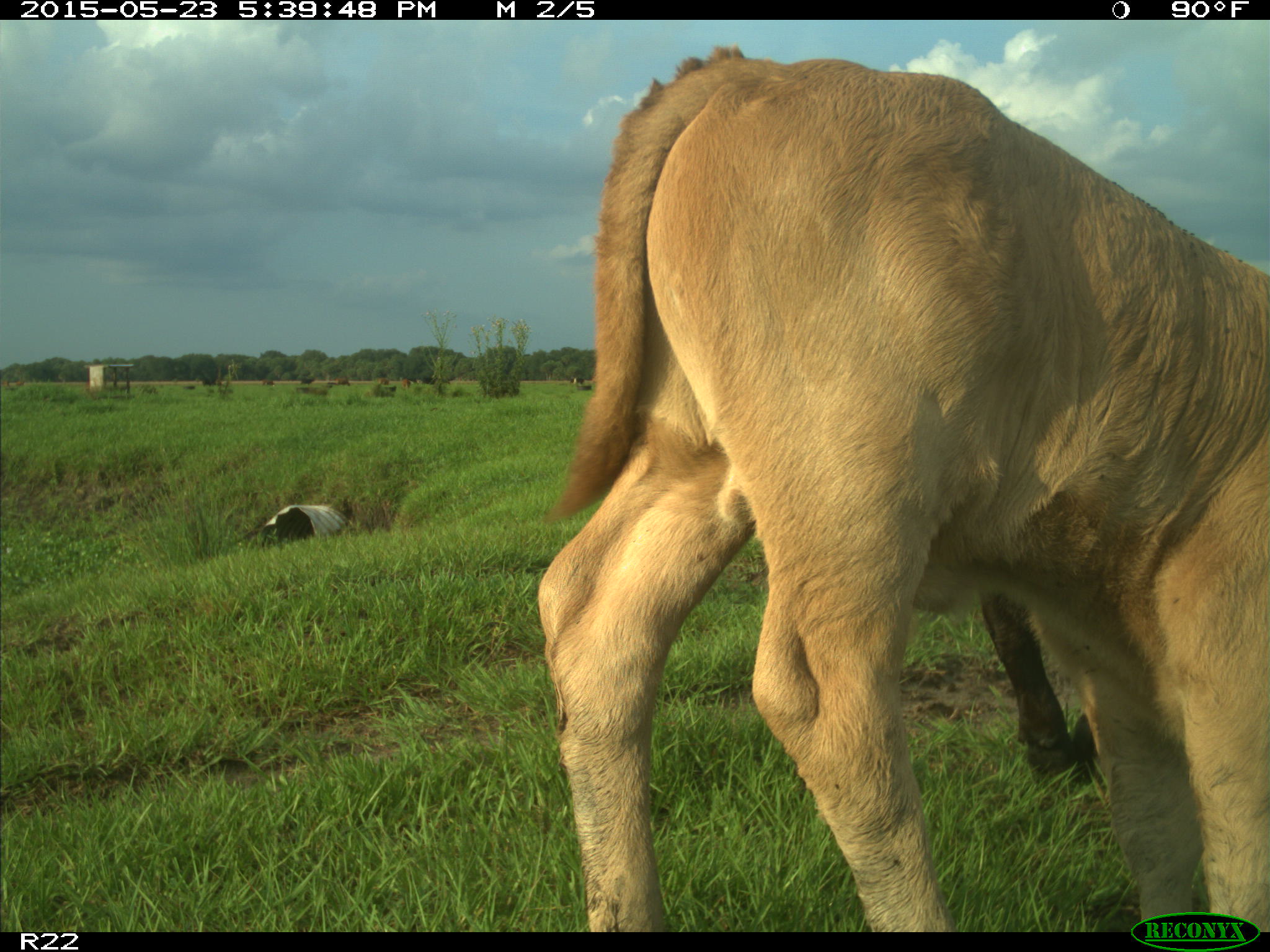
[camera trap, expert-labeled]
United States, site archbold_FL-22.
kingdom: Animalia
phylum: Chordata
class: Mammalia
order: Artiodactyla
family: Bovidae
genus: Bos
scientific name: Bos taurus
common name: domestic cow